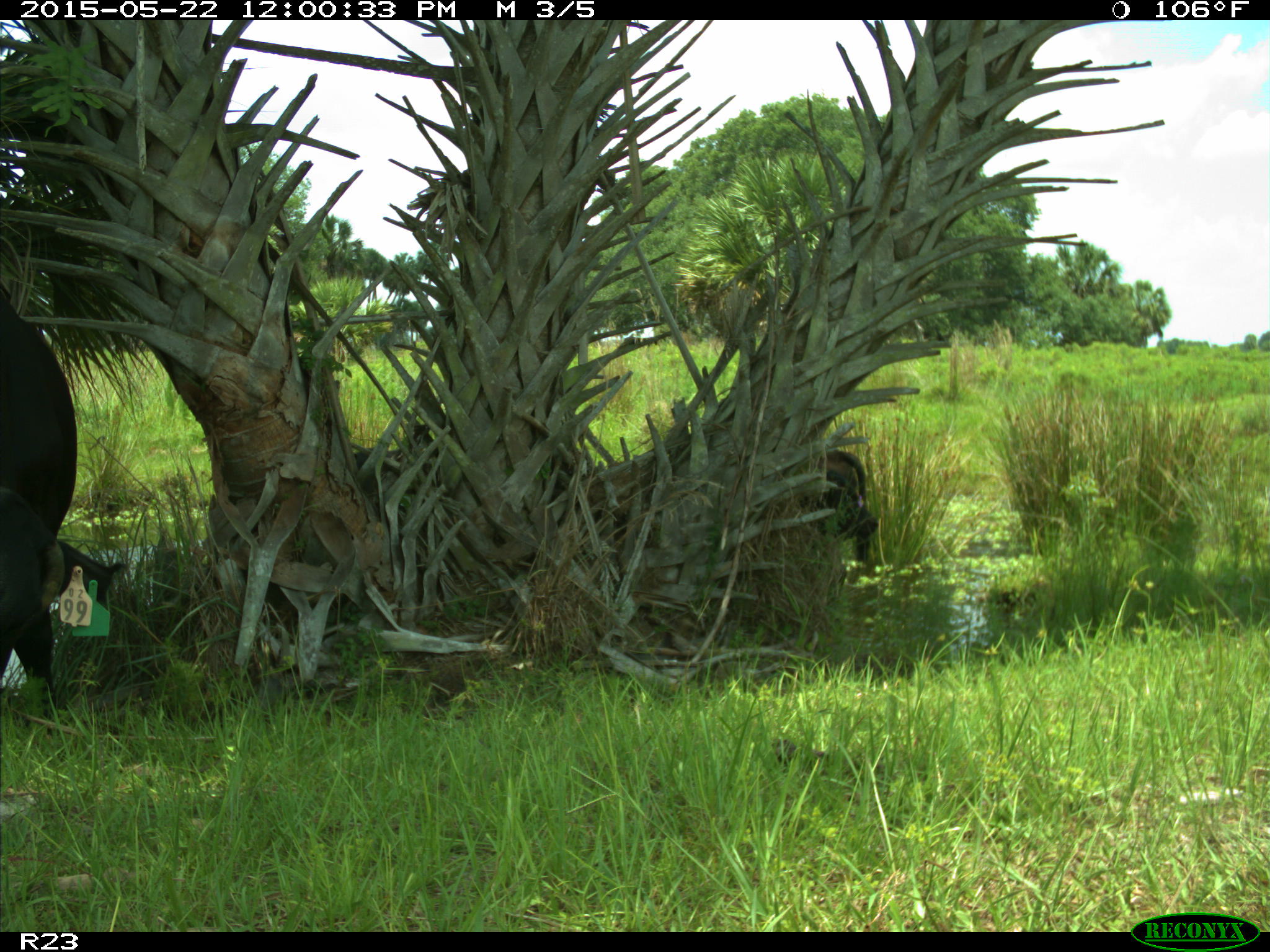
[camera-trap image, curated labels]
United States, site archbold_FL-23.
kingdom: Animalia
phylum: Chordata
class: Mammalia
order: Artiodactyla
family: Bovidae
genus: Bos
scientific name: Bos taurus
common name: domestic cow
Bos taurus (domestic cow).